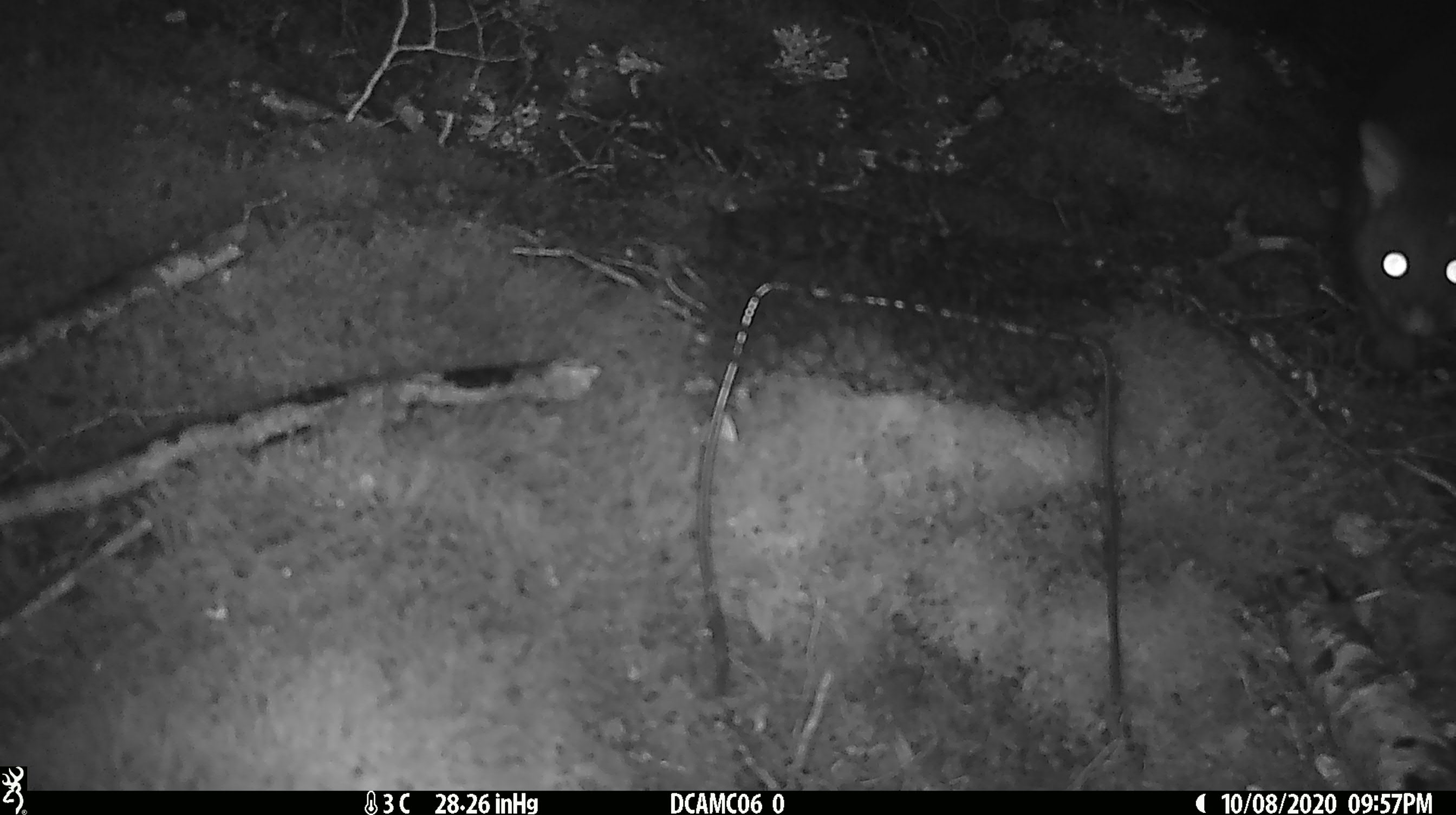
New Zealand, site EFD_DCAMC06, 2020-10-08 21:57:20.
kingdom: Animalia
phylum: Chordata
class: Mammalia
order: Diprotodontia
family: Phalangeridae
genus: Trichosurus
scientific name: Trichosurus vulpecula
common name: common brushtail possum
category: possum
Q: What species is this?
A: Possum (common brushtail possum) (Trichosurus vulpecula).